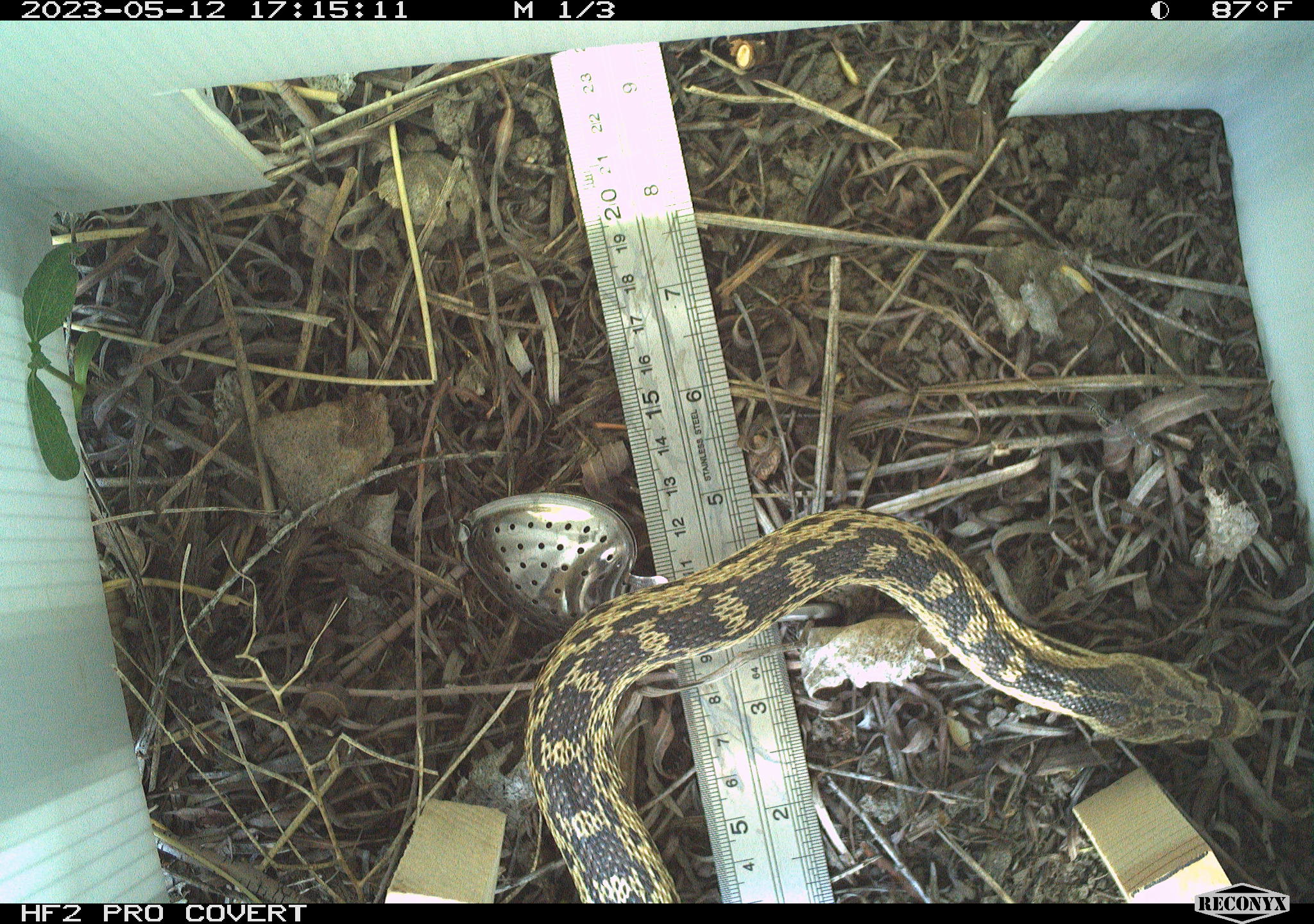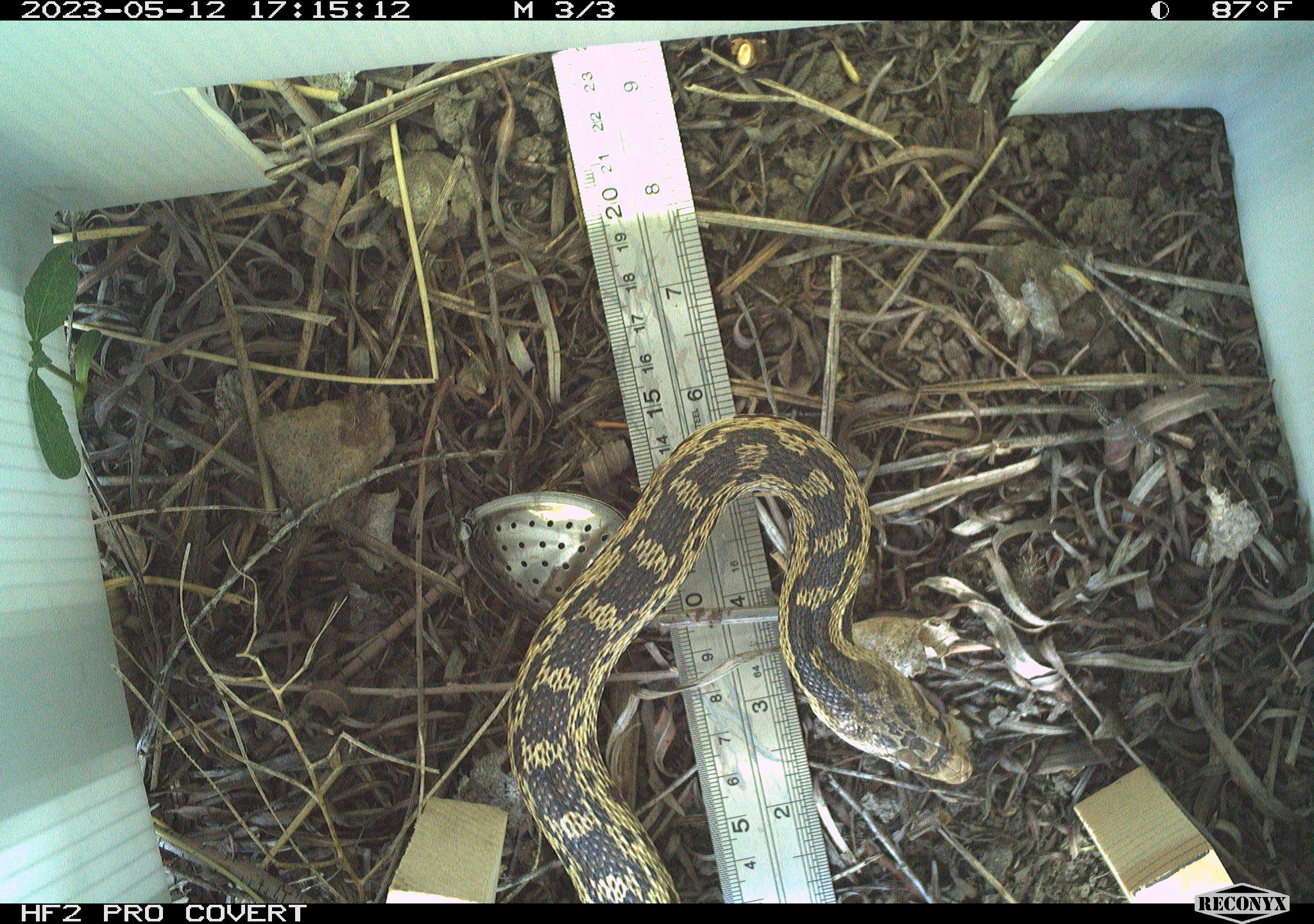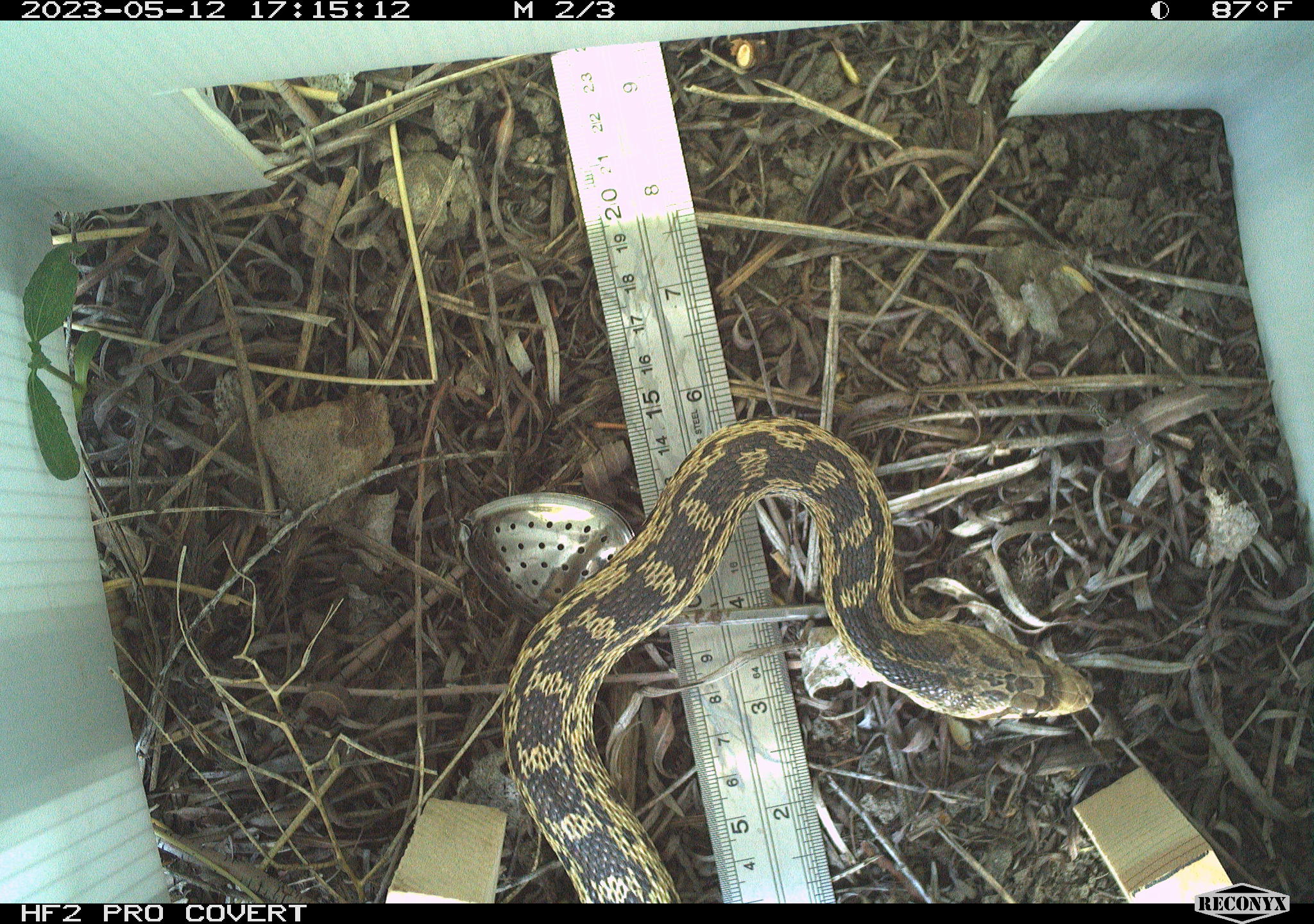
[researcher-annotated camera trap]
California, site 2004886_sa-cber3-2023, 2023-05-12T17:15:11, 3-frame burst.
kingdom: Animalia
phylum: Chordata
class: Reptilia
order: Squamata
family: Colubridae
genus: Pituophis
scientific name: Pituophis catenifer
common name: gophersnake